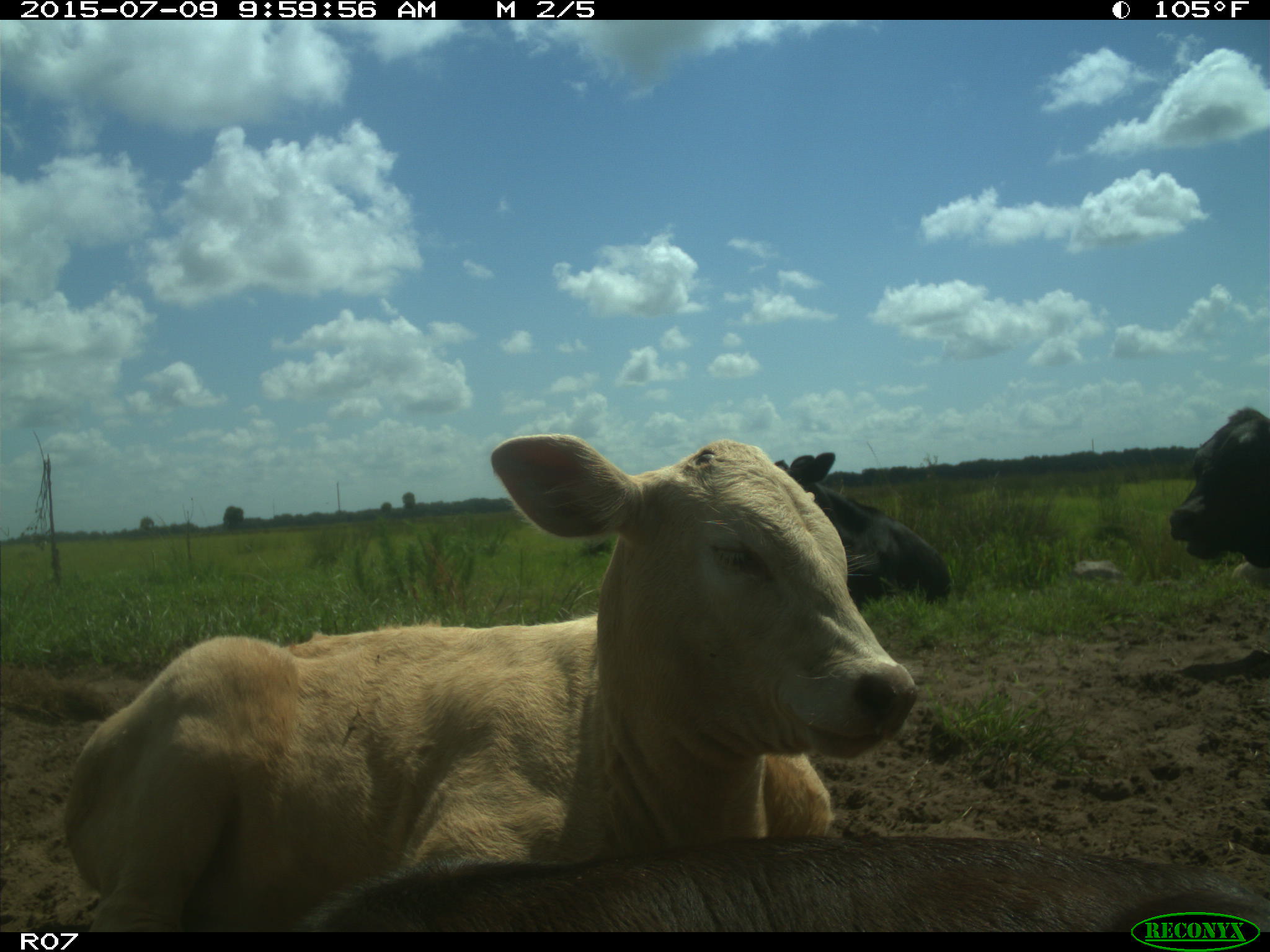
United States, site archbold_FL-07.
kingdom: Animalia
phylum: Chordata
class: Mammalia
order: Artiodactyla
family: Bovidae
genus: Bos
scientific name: Bos taurus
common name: domestic cow